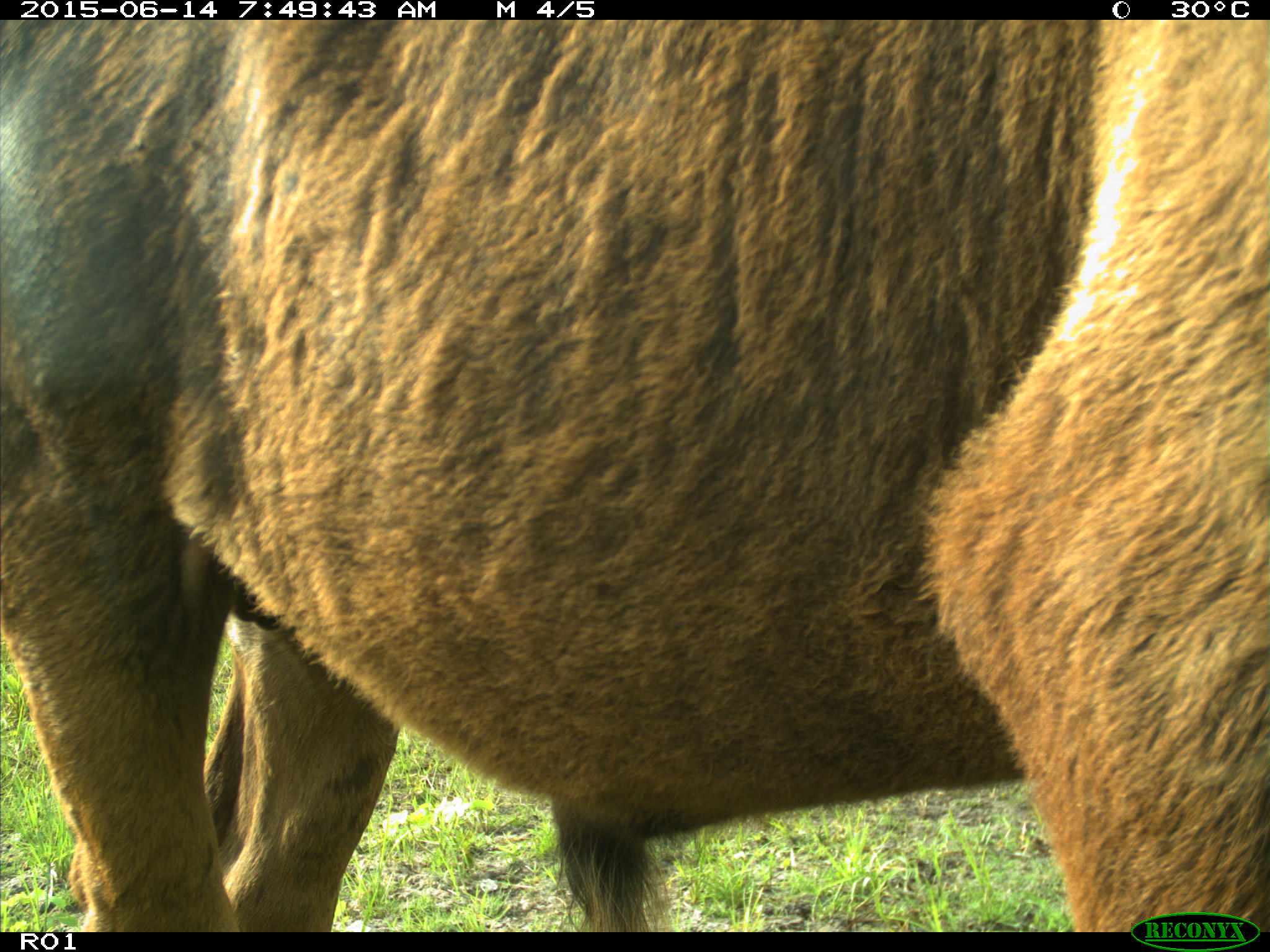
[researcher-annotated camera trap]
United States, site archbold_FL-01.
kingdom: Animalia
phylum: Chordata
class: Mammalia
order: Artiodactyla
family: Bovidae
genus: Bos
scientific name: Bos taurus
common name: domestic cow